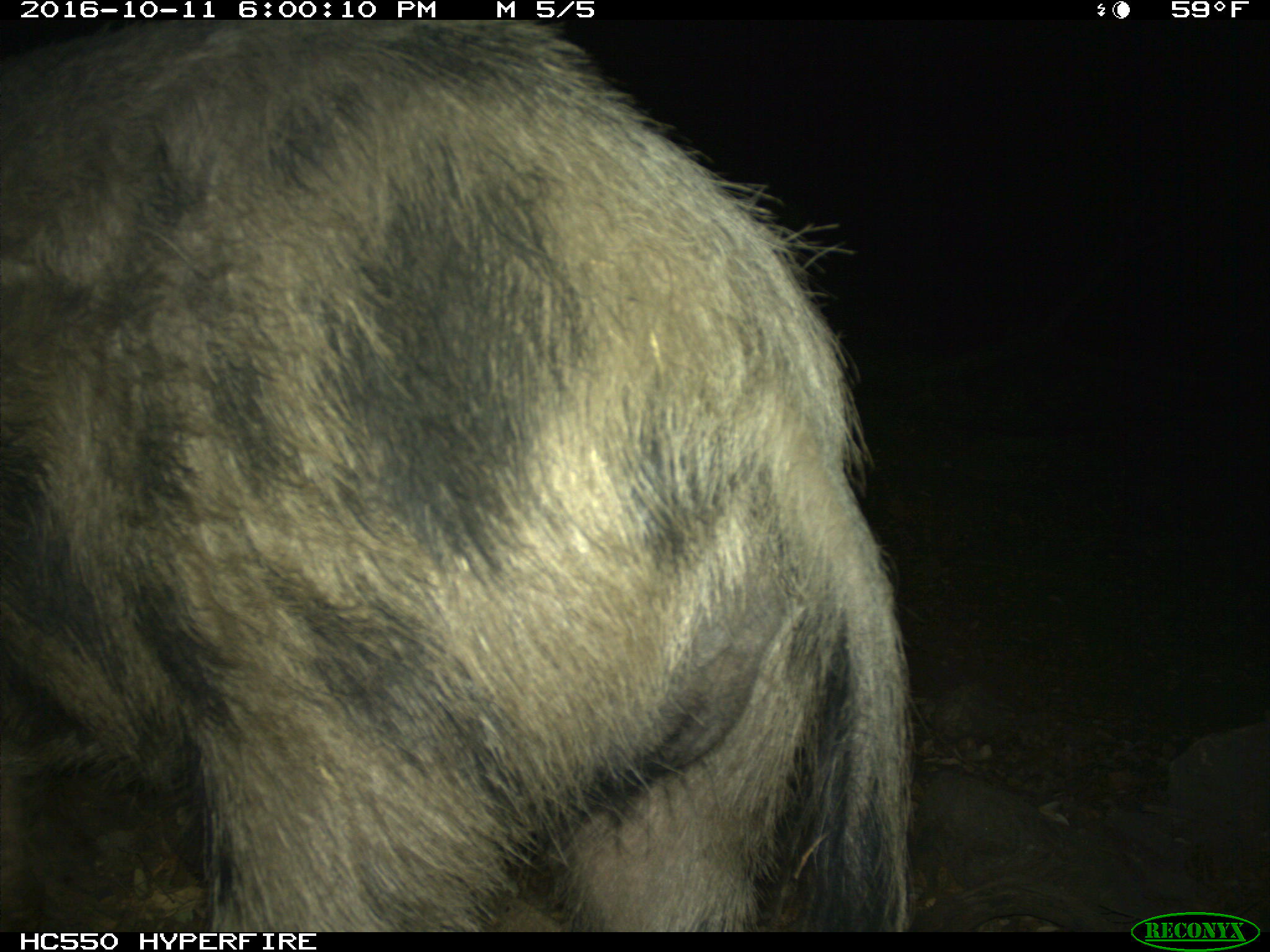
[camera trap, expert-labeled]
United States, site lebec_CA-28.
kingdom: Animalia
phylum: Chordata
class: Mammalia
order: Artiodactyla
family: Suidae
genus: Sus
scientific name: Sus scrofa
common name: wild boar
Sus scrofa (wild boar).